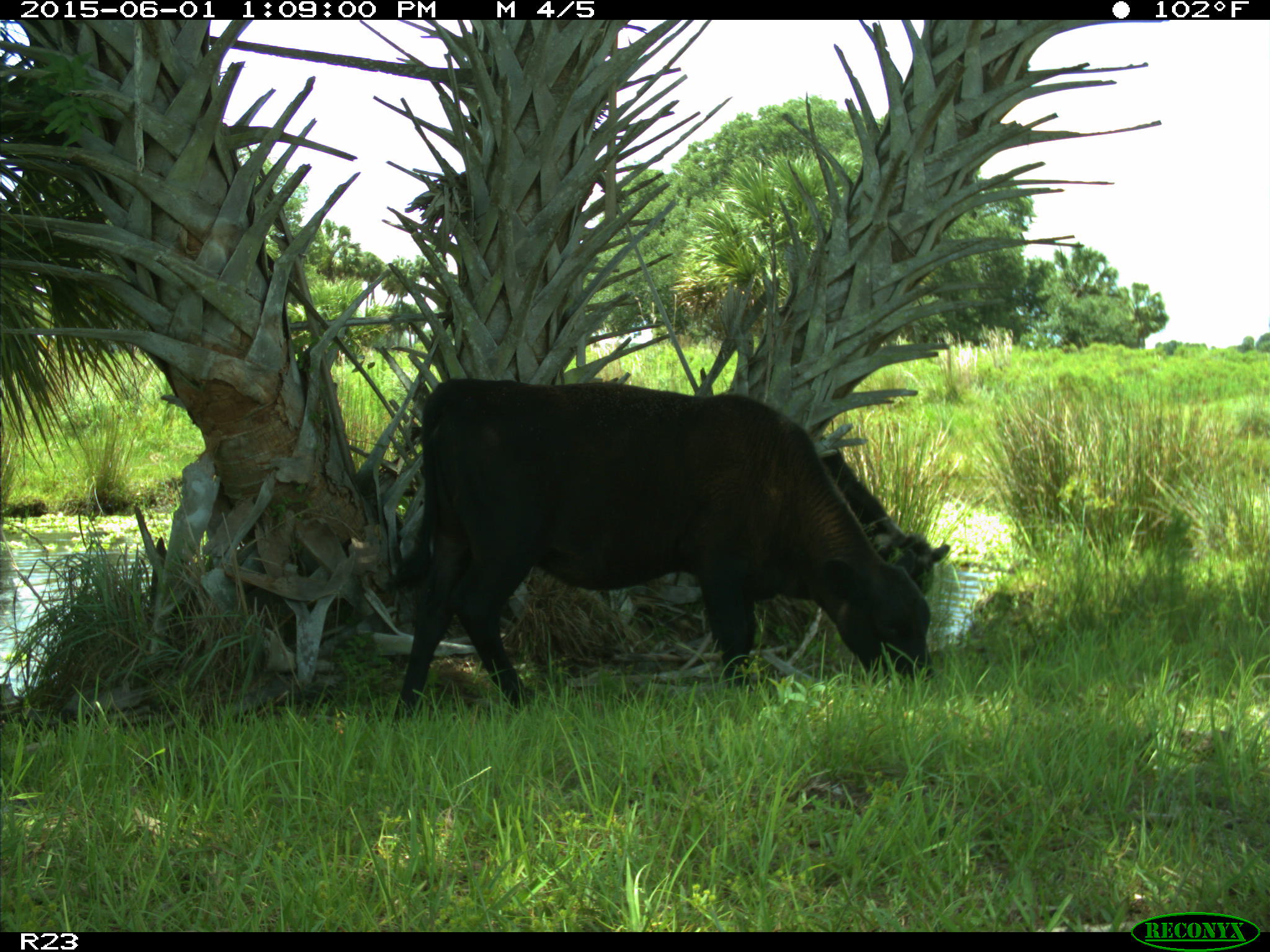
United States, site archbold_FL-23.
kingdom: Animalia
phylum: Chordata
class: Mammalia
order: Artiodactyla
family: Bovidae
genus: Bos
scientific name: Bos taurus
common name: domestic cow